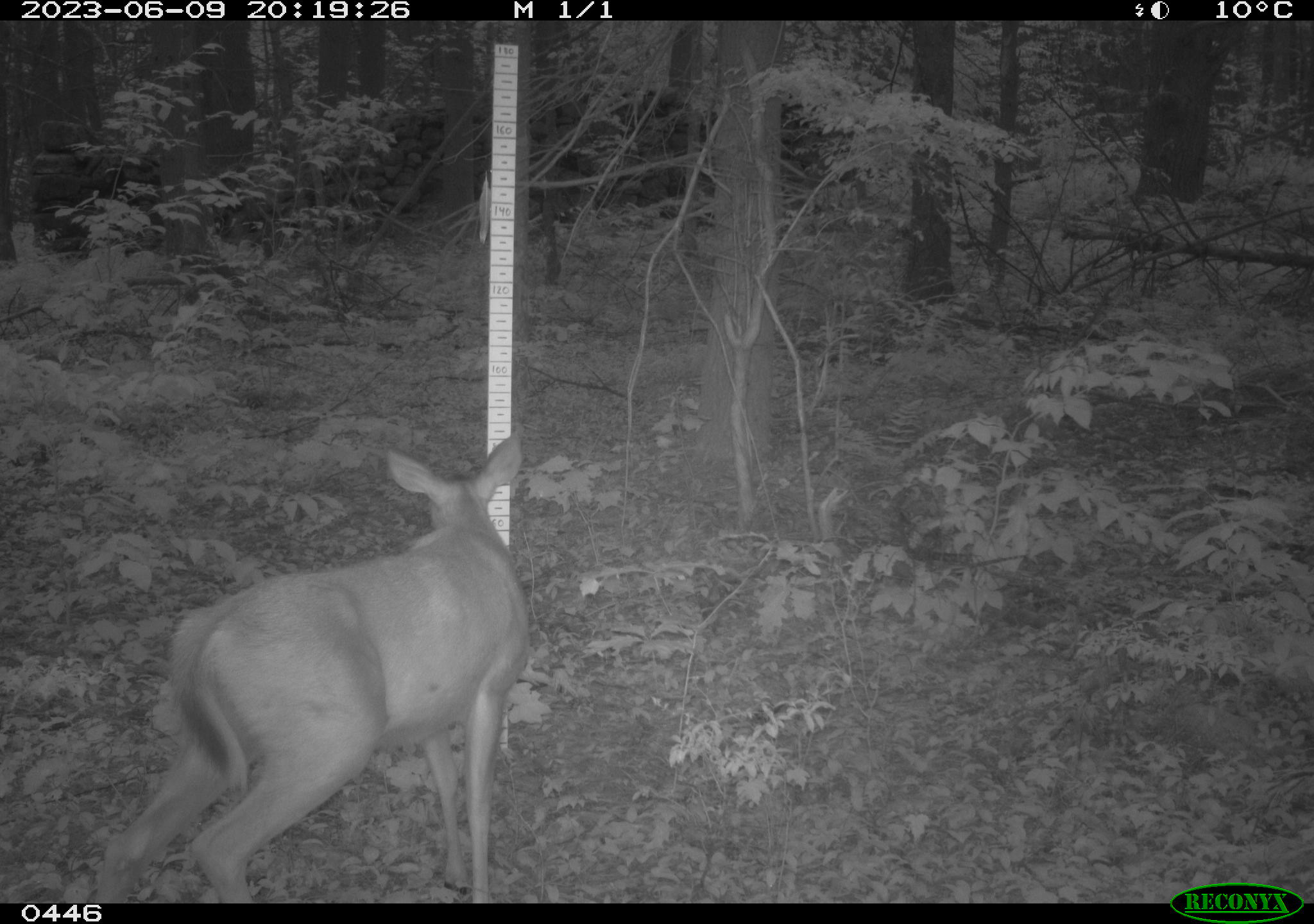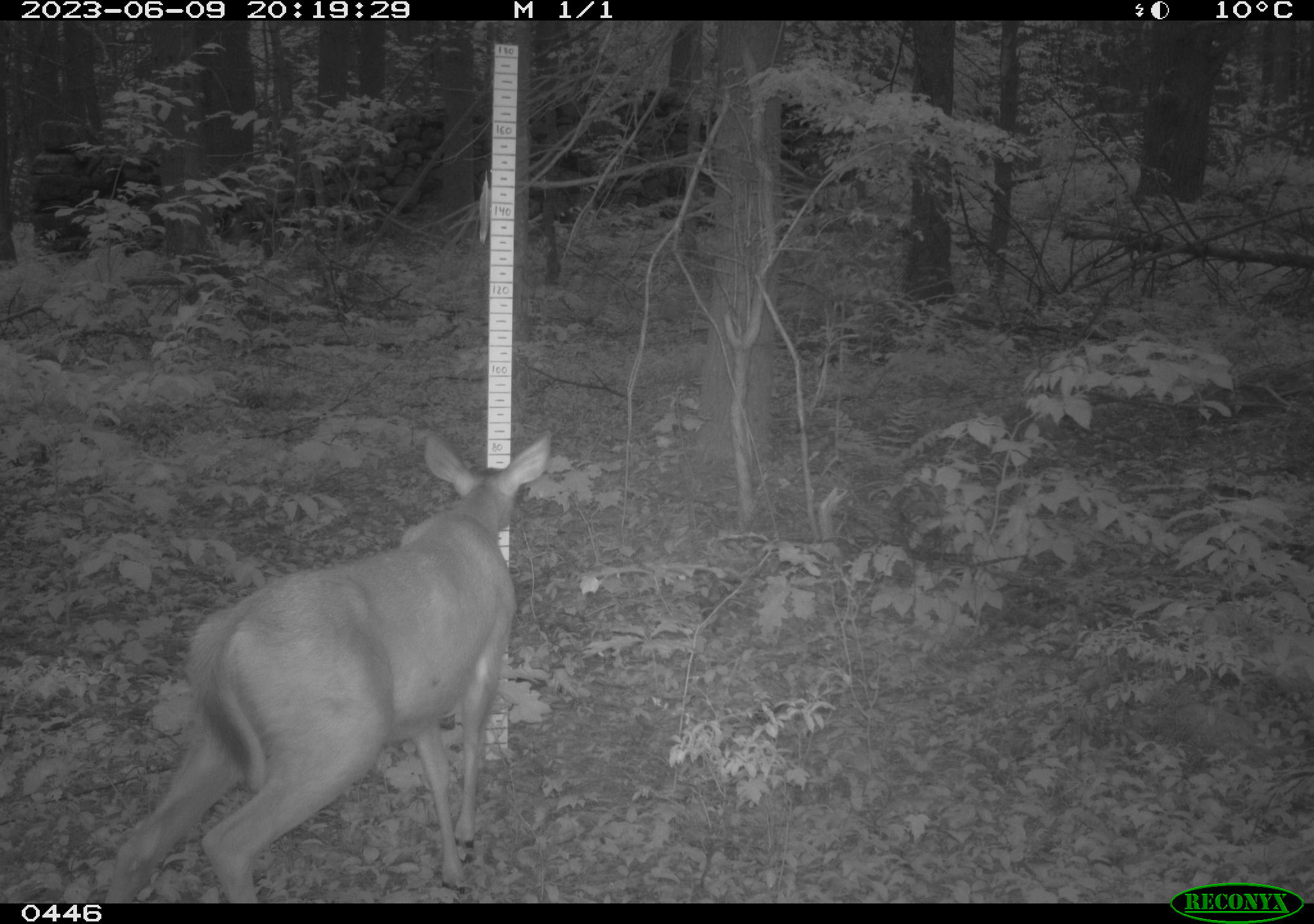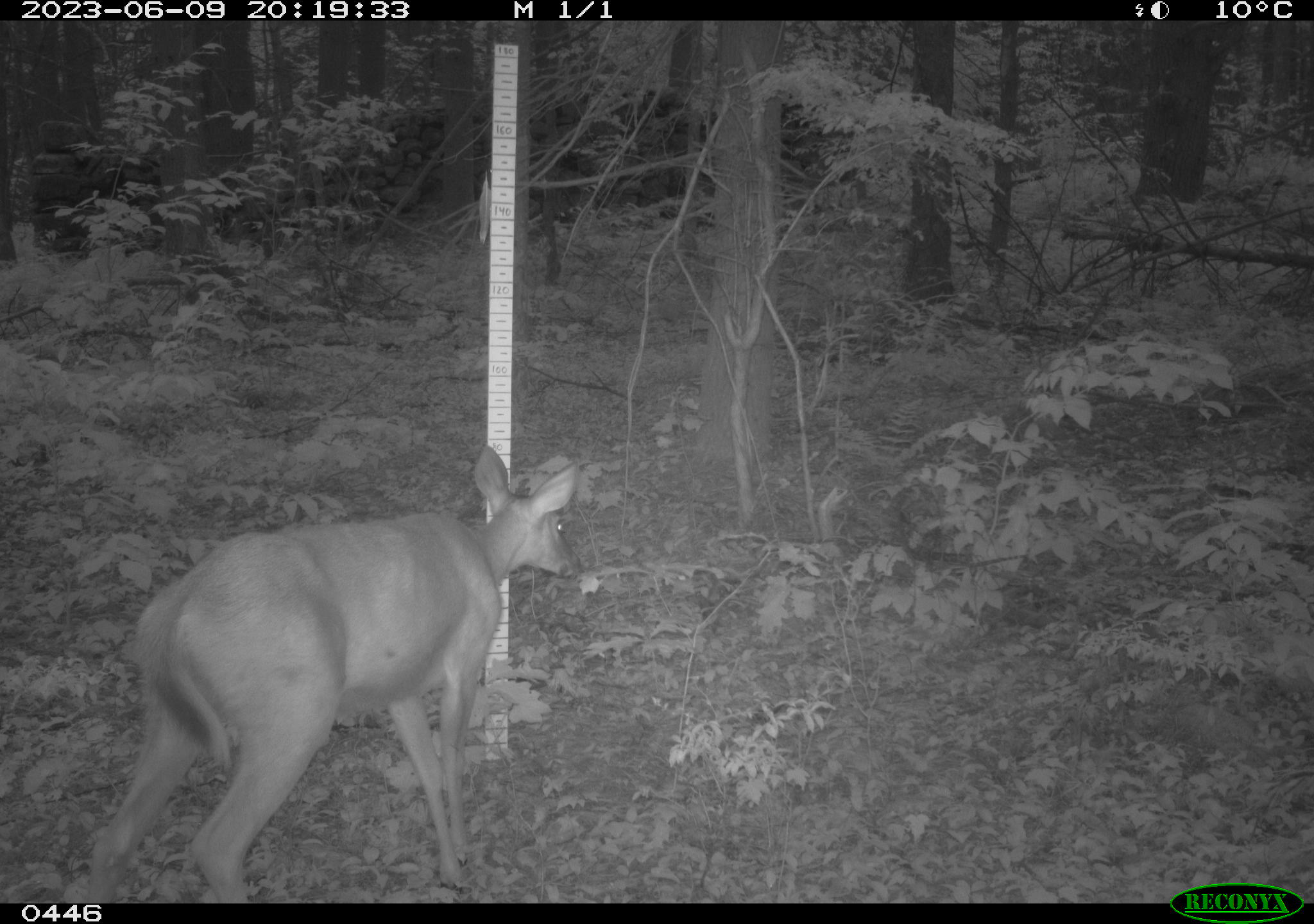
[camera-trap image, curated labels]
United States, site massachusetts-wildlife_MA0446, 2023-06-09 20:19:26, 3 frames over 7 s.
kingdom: Animalia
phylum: Chordata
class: Mammalia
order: Artiodactyla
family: Cervidae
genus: Odocoileus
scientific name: Odocoileus virginianus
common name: white-tailed deer